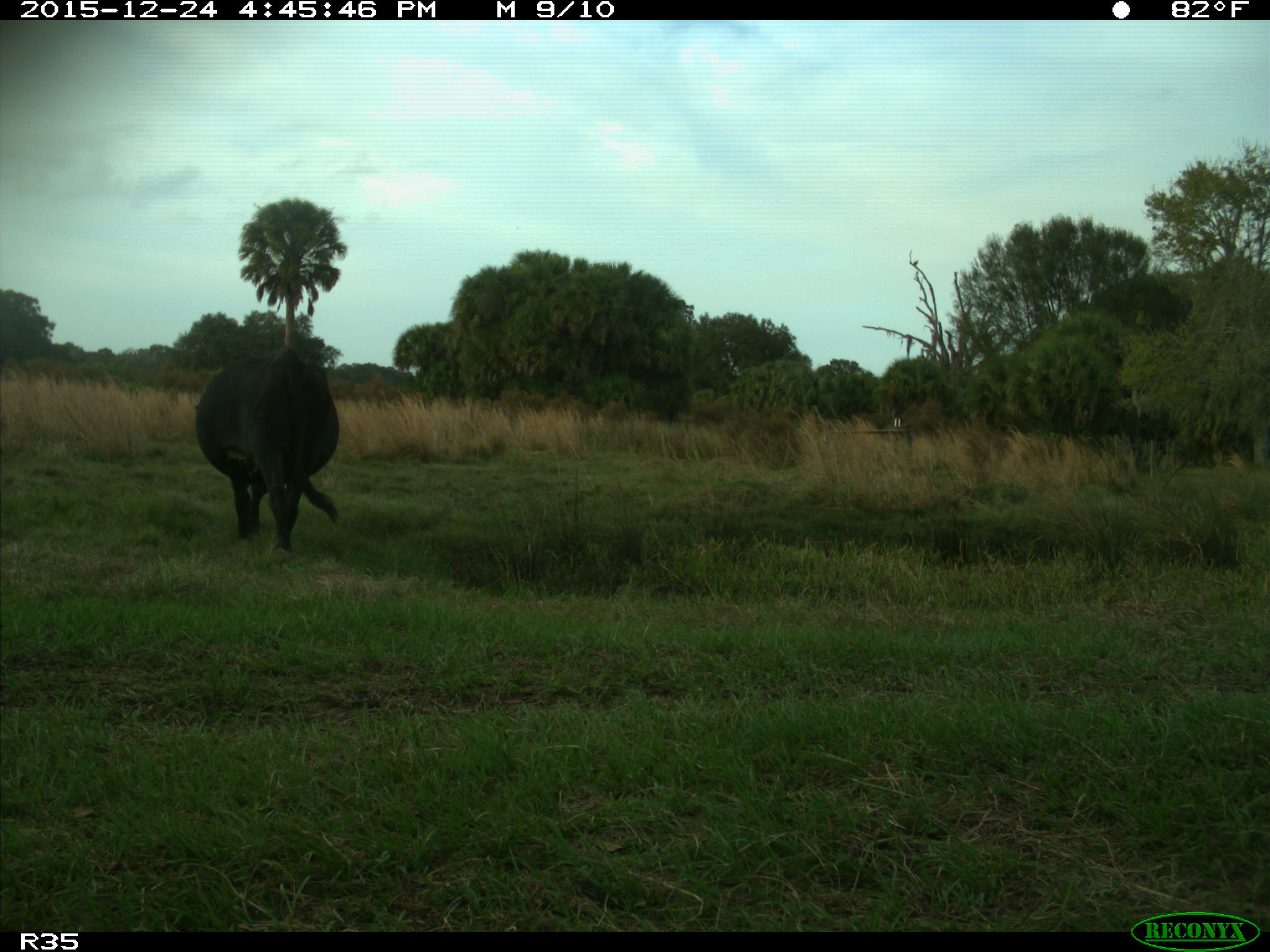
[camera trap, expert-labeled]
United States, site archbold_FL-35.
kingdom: Animalia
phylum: Chordata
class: Mammalia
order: Artiodactyla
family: Bovidae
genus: Bos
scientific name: Bos taurus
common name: domestic cow